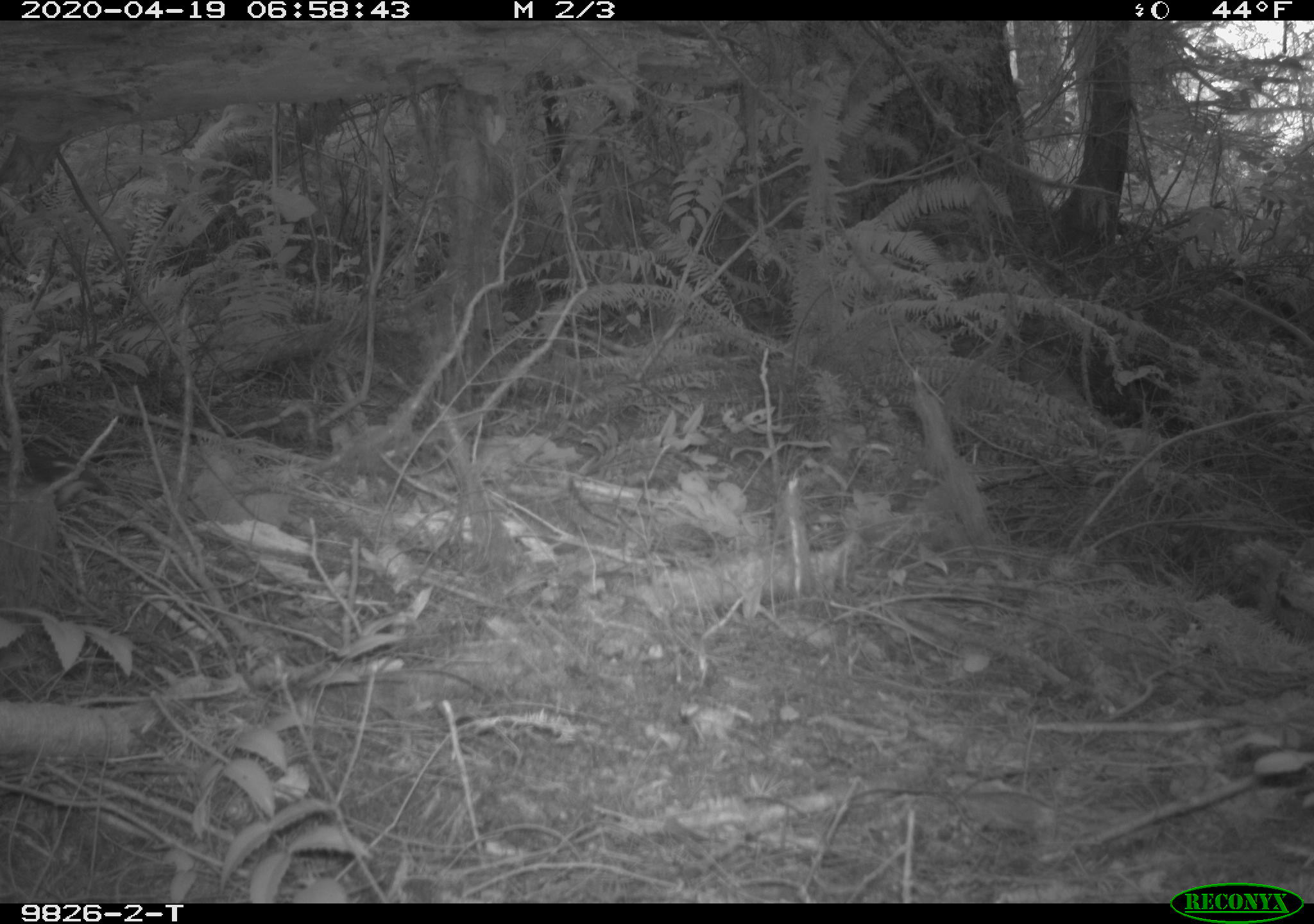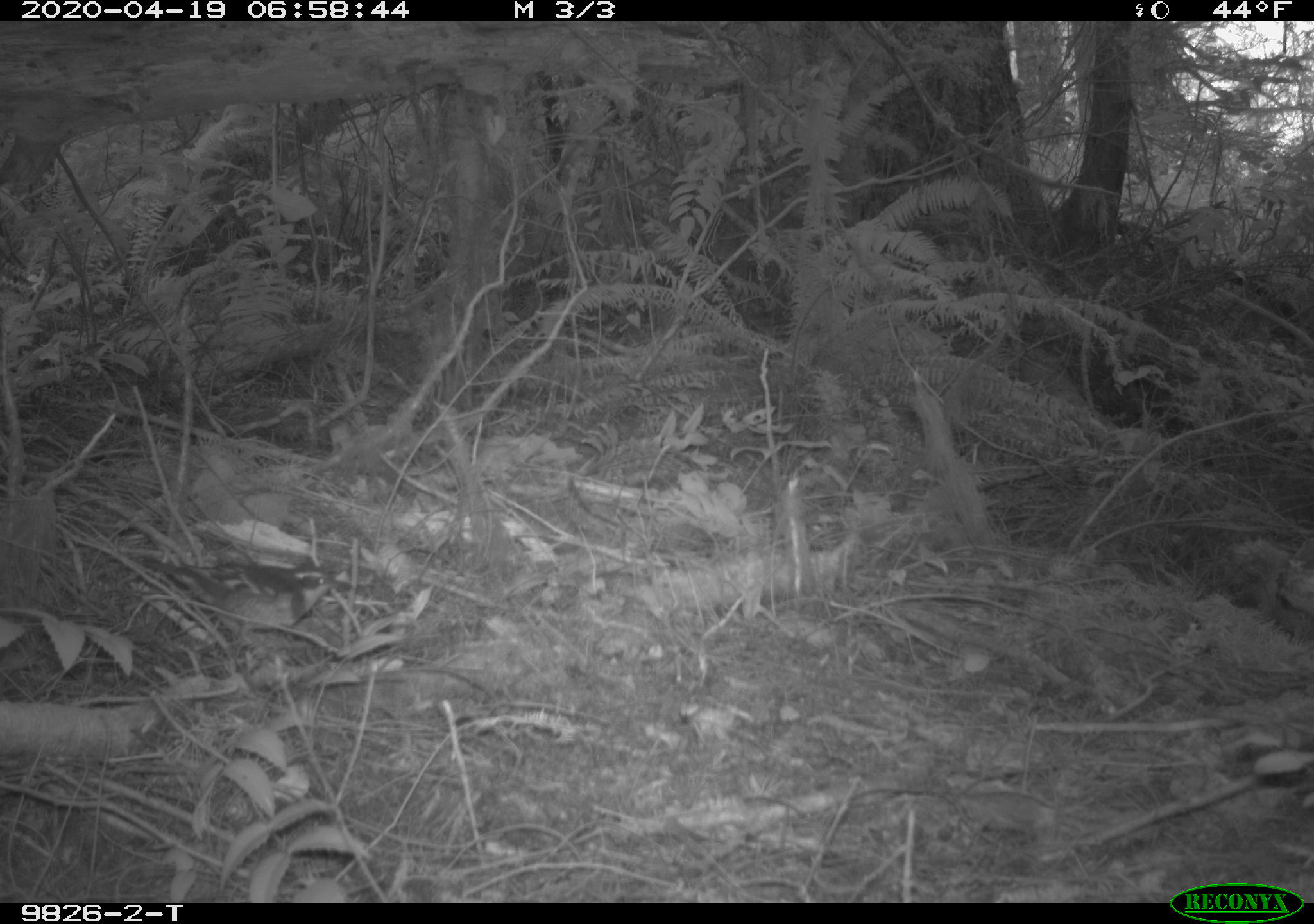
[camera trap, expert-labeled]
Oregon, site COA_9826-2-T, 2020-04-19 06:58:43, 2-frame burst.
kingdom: Animalia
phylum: Chordata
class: Aves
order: Passeriformes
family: Turdidae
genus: Ixoreus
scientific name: Ixoreus naevius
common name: varied thrush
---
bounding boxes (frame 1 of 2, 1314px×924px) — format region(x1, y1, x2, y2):
varied thrush: region(13, 429, 101, 517)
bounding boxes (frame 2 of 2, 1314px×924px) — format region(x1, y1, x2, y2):
varied thrush: region(137, 548, 338, 651)